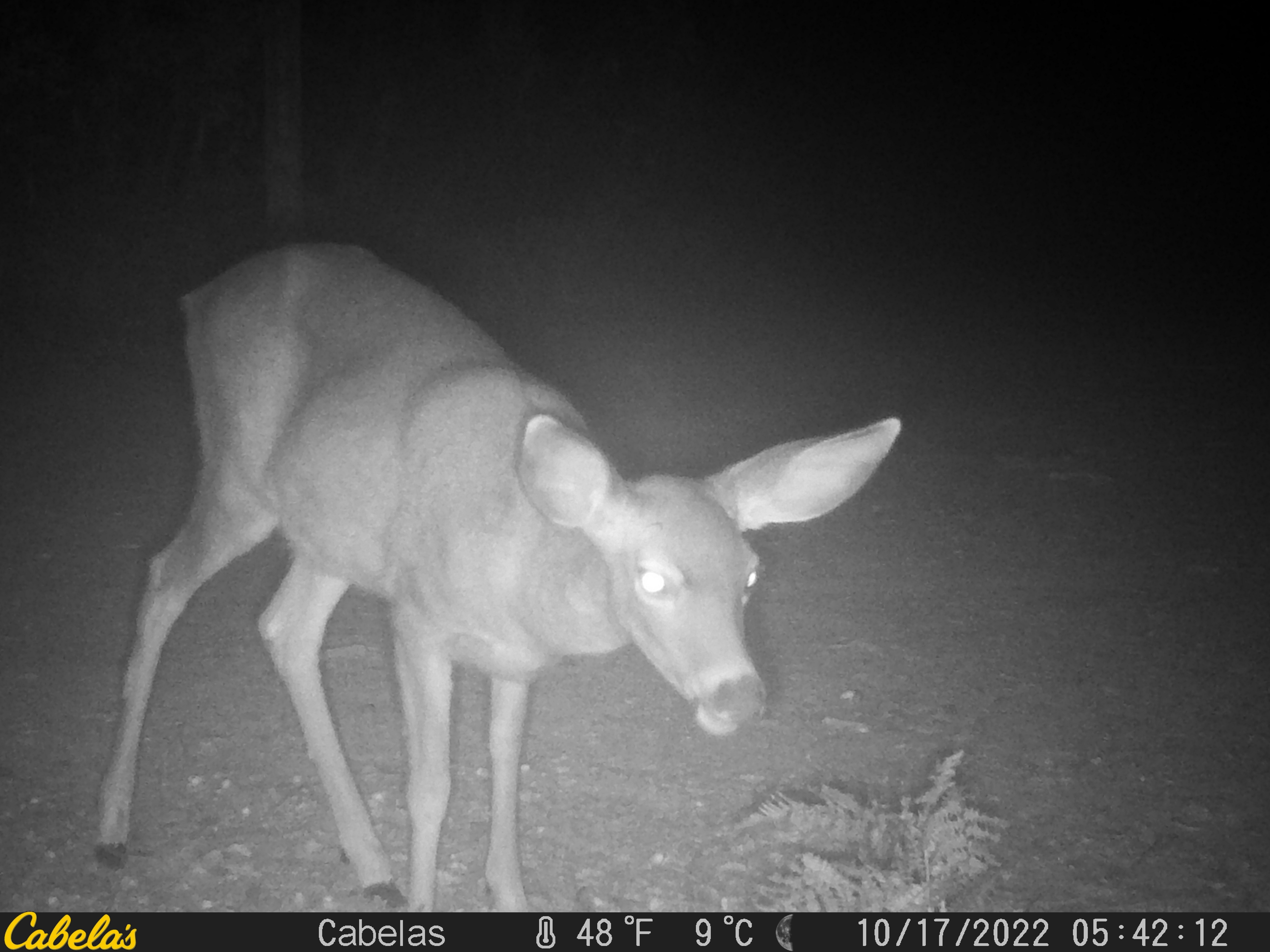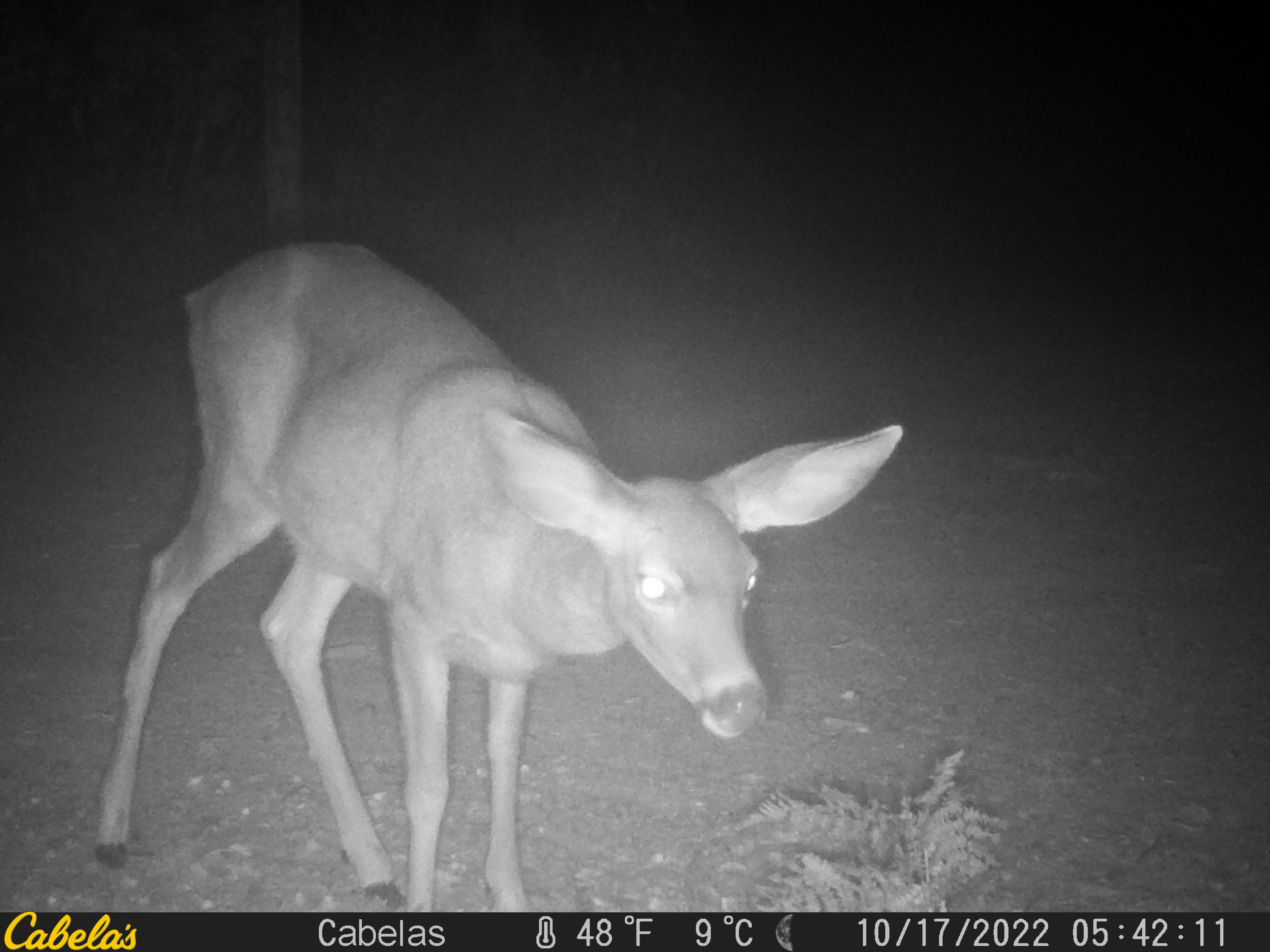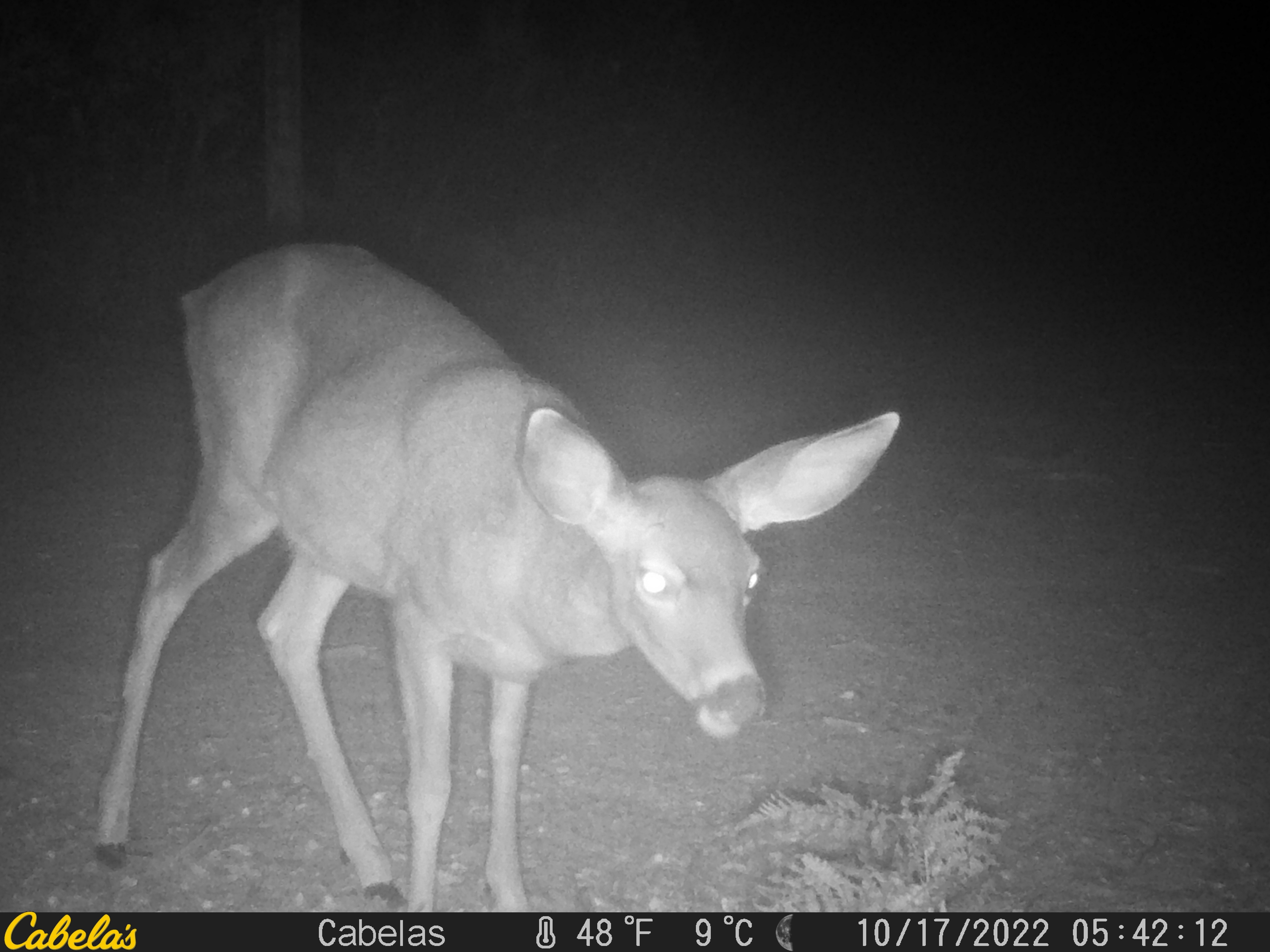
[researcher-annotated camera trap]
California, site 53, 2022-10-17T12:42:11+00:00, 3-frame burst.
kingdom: Animalia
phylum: Chordata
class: Mammalia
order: Artiodactyla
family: Cervidae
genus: Odocoileus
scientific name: Odocoileus hemionus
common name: mule deer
Mule deer (Odocoileus hemionus).